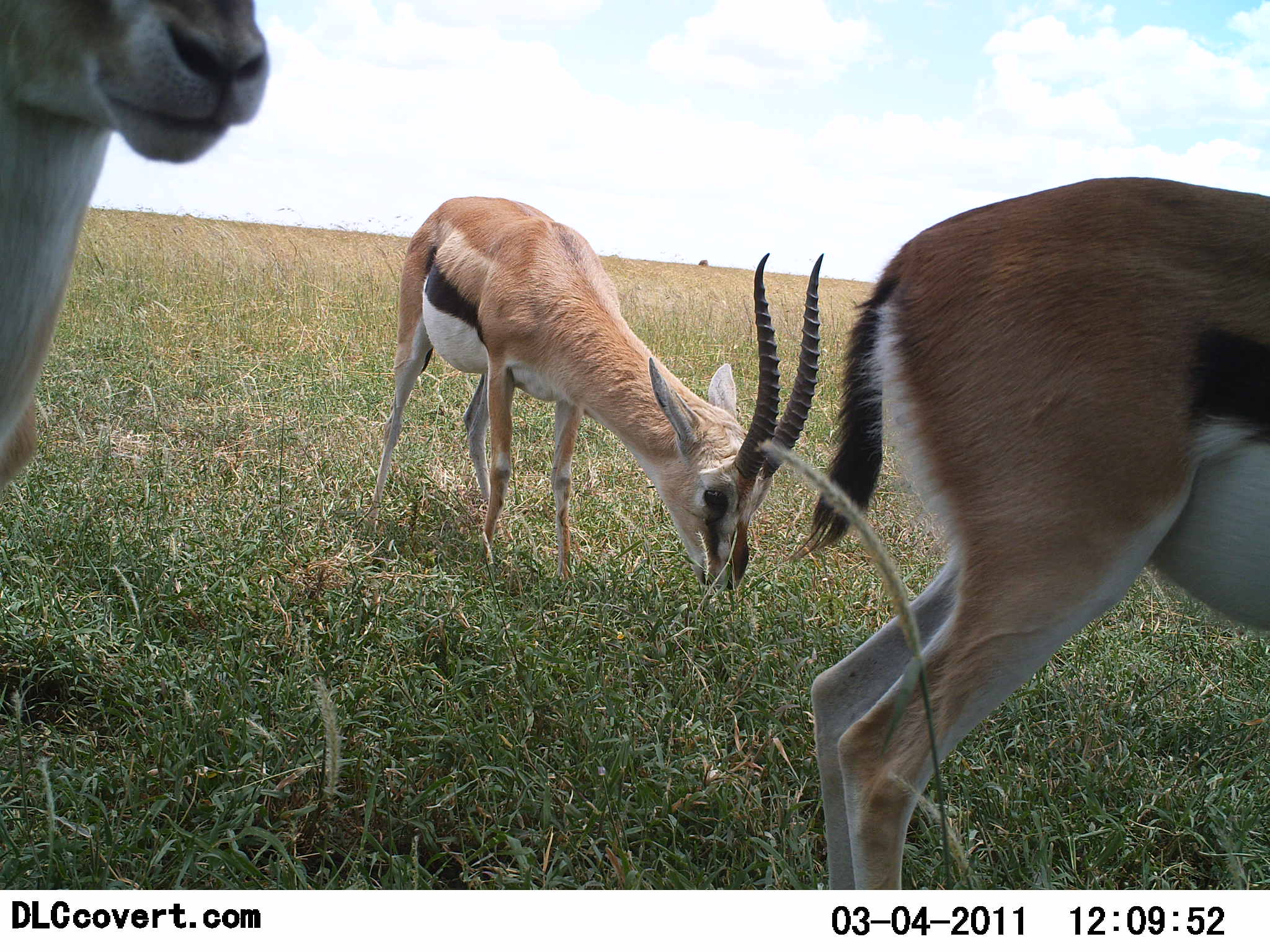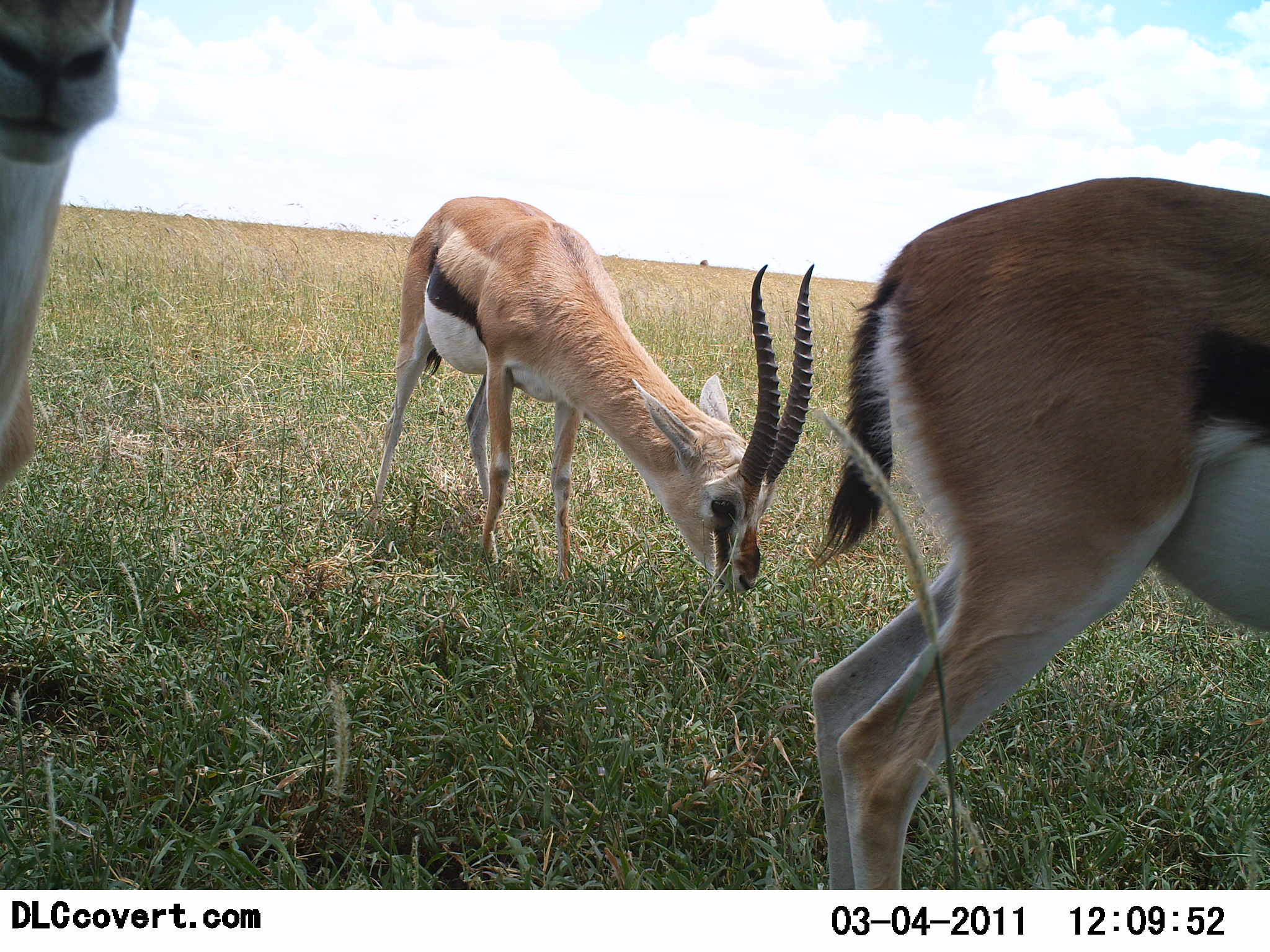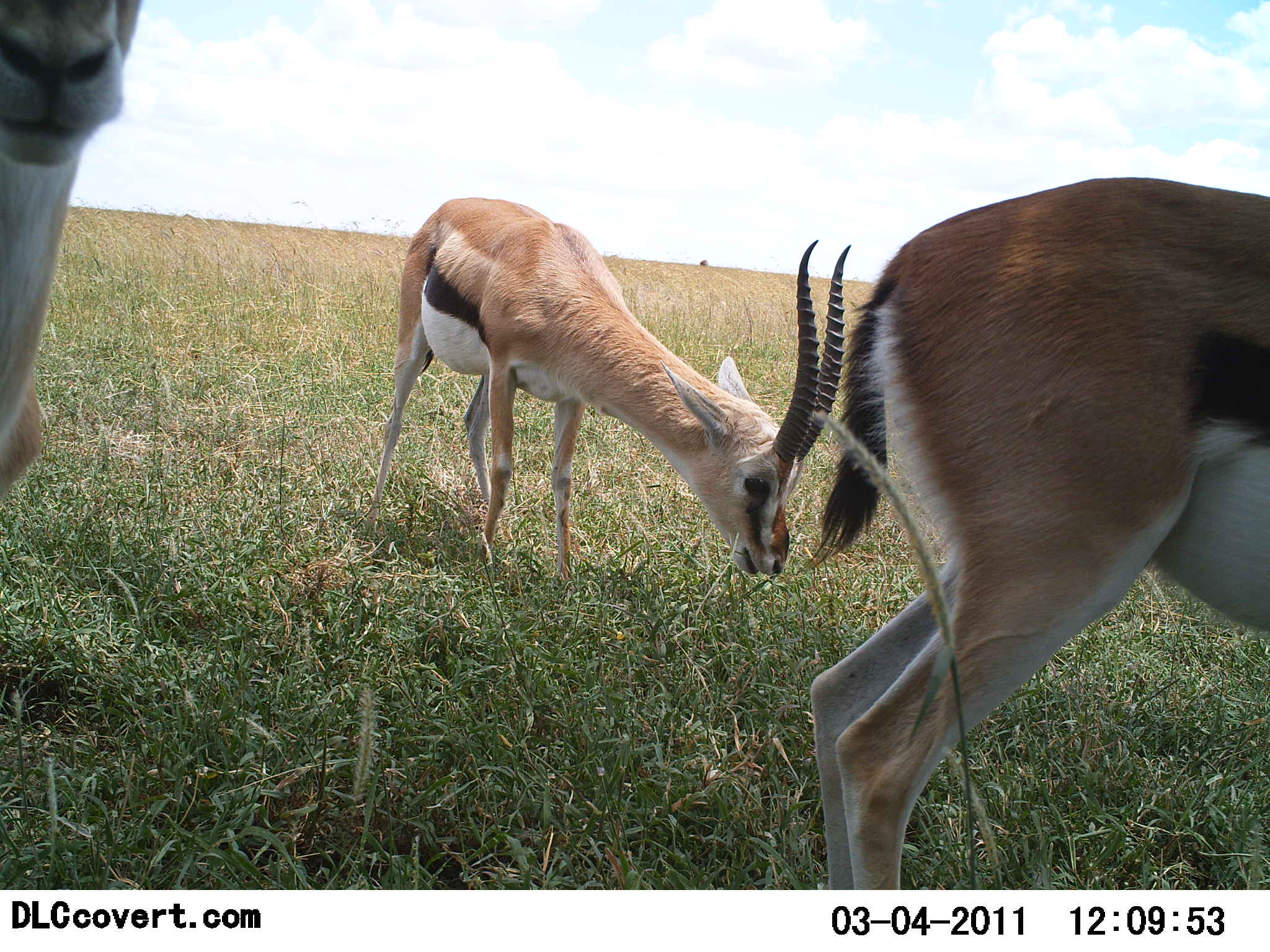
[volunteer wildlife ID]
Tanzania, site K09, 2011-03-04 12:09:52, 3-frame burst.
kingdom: Animalia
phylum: Chordata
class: Mammalia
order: Artiodactyla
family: Bovidae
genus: Eudorcas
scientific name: Eudorcas thomsonii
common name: thomson's gazelle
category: gazellethomsons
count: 3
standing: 60%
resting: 10%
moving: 30%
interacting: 0%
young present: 0%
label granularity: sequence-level